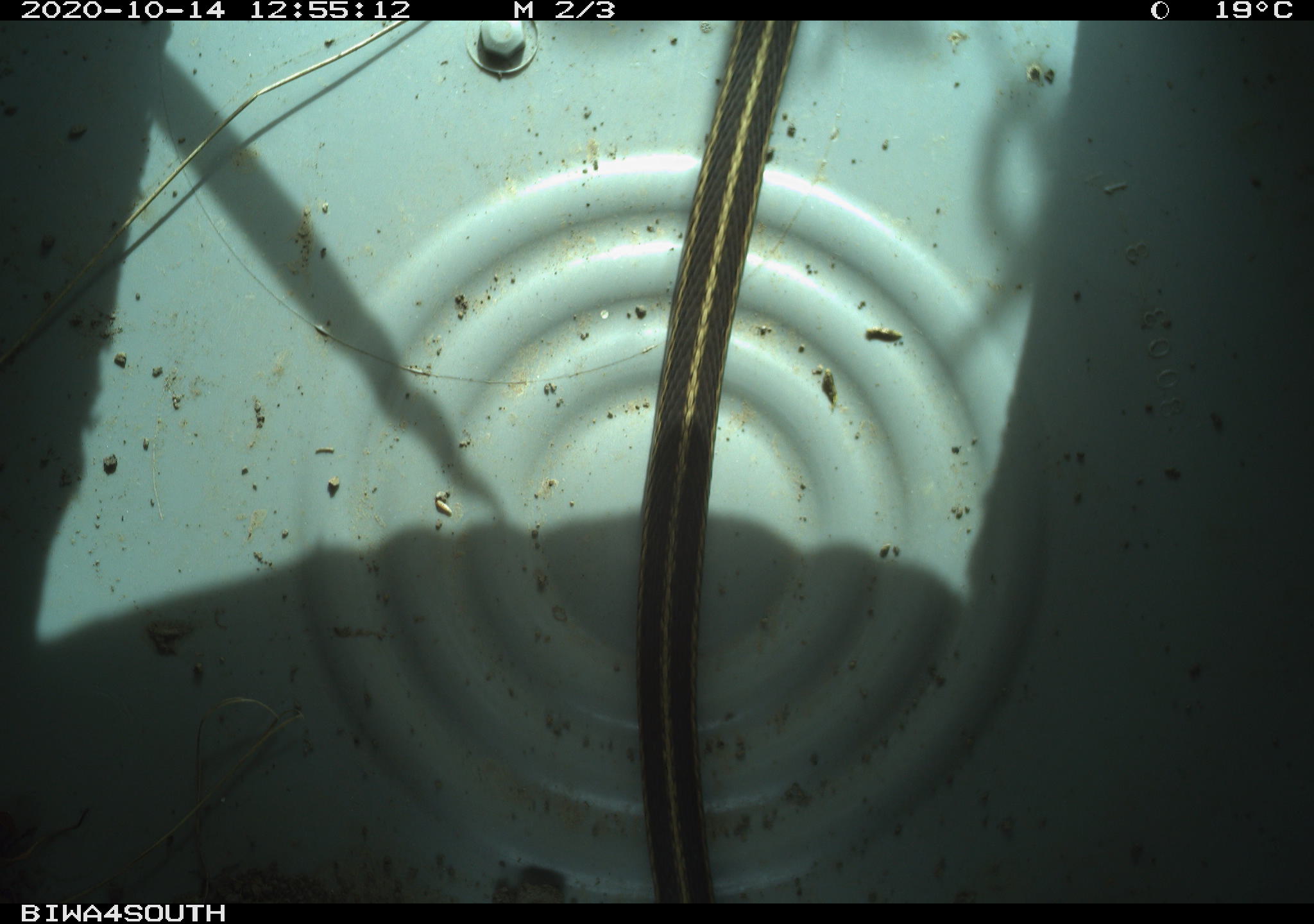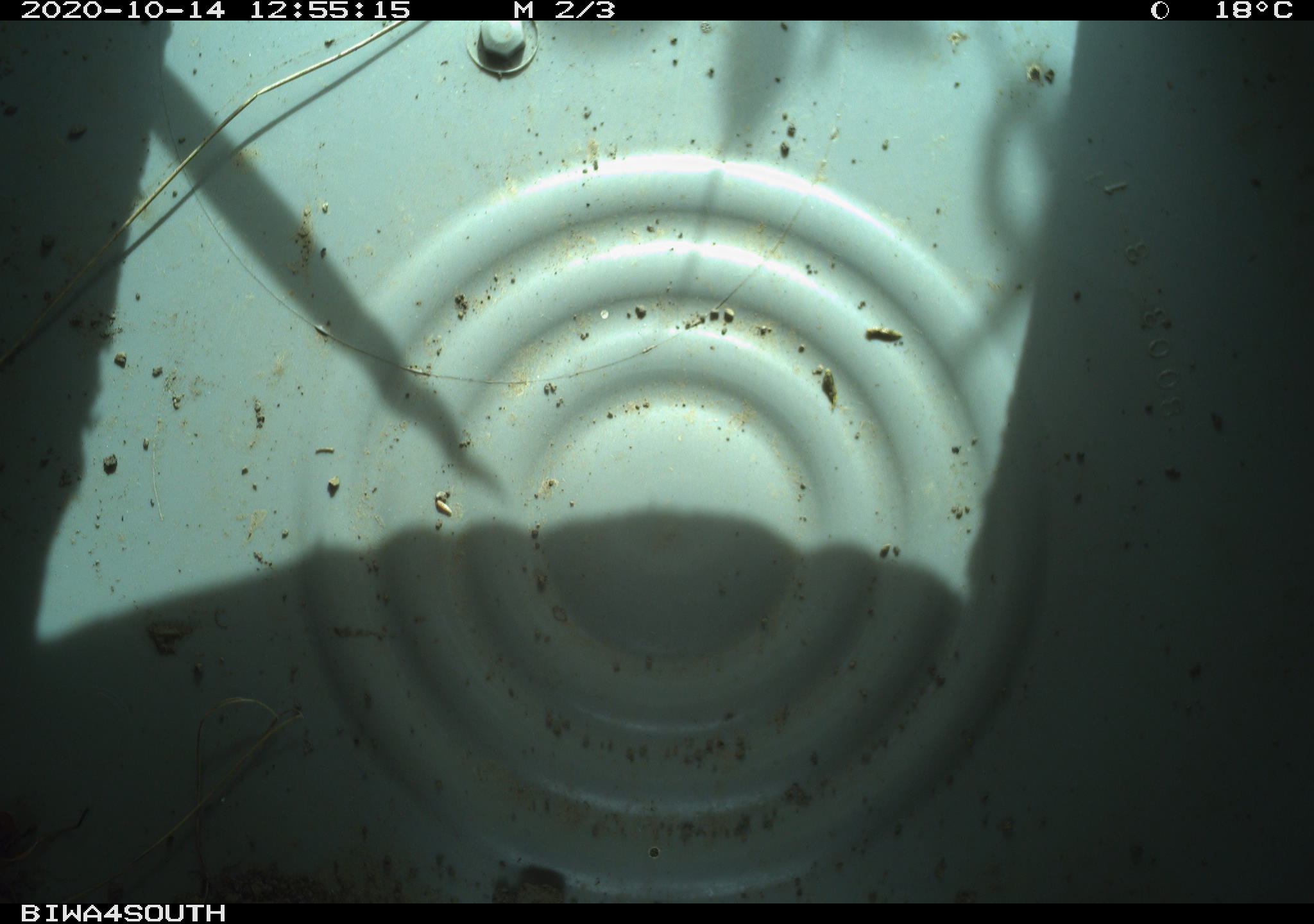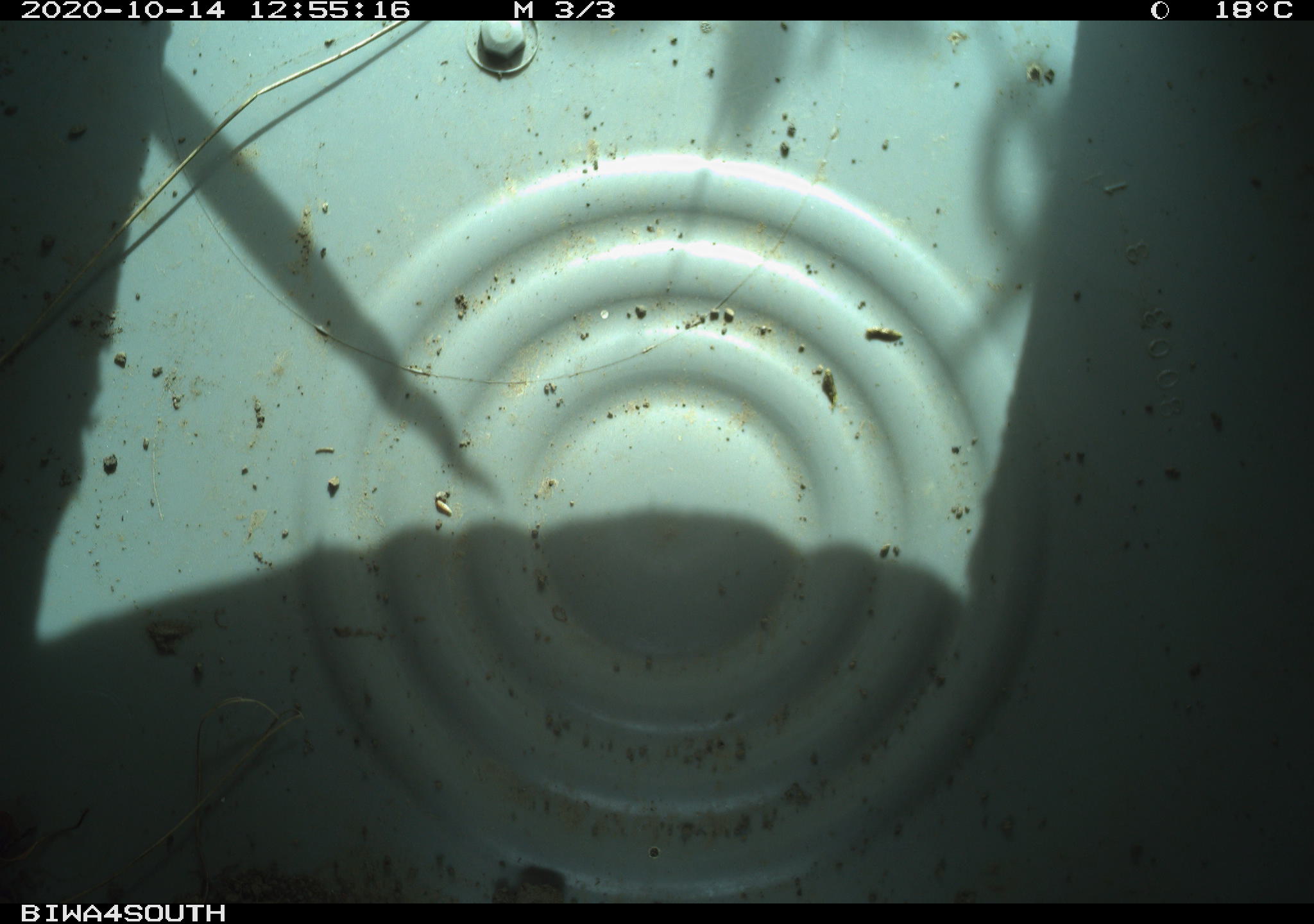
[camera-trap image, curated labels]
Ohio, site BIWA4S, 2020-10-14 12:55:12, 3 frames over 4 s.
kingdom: Animalia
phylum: Chordata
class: Reptilia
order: Squamata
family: Colubridae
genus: Thamnophis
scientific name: Thamnophis sirtalis sirtalis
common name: eastern gartersnake